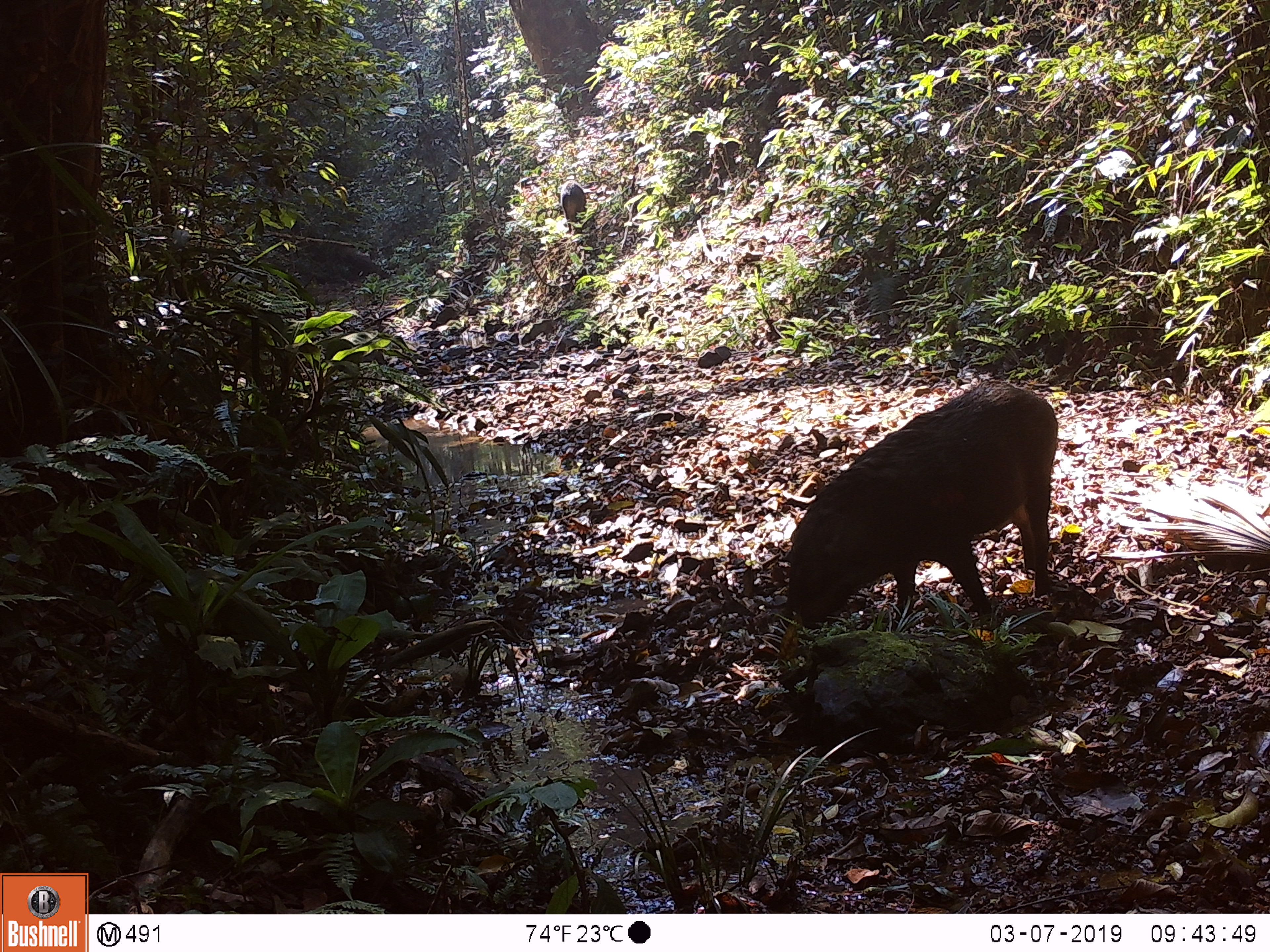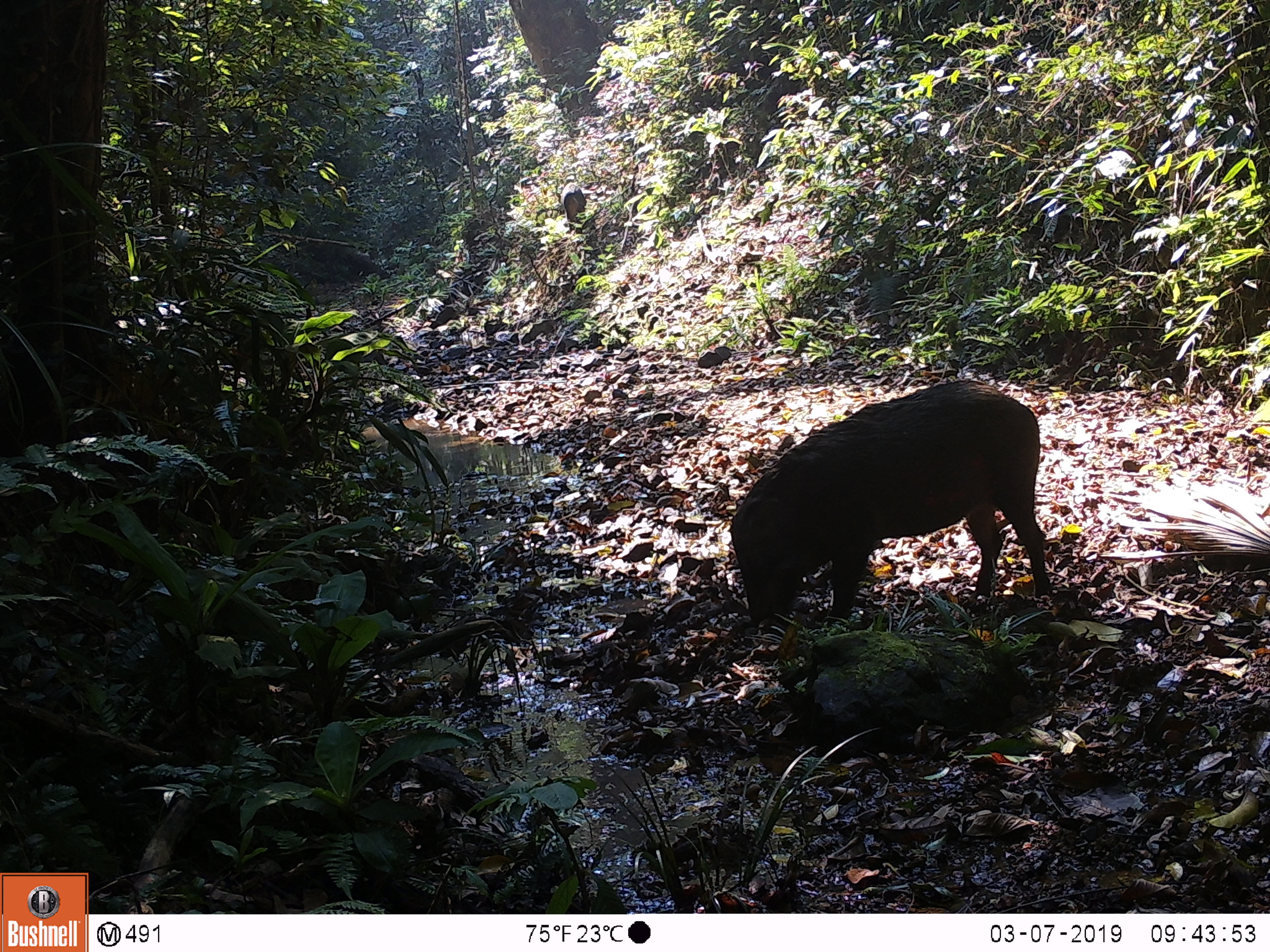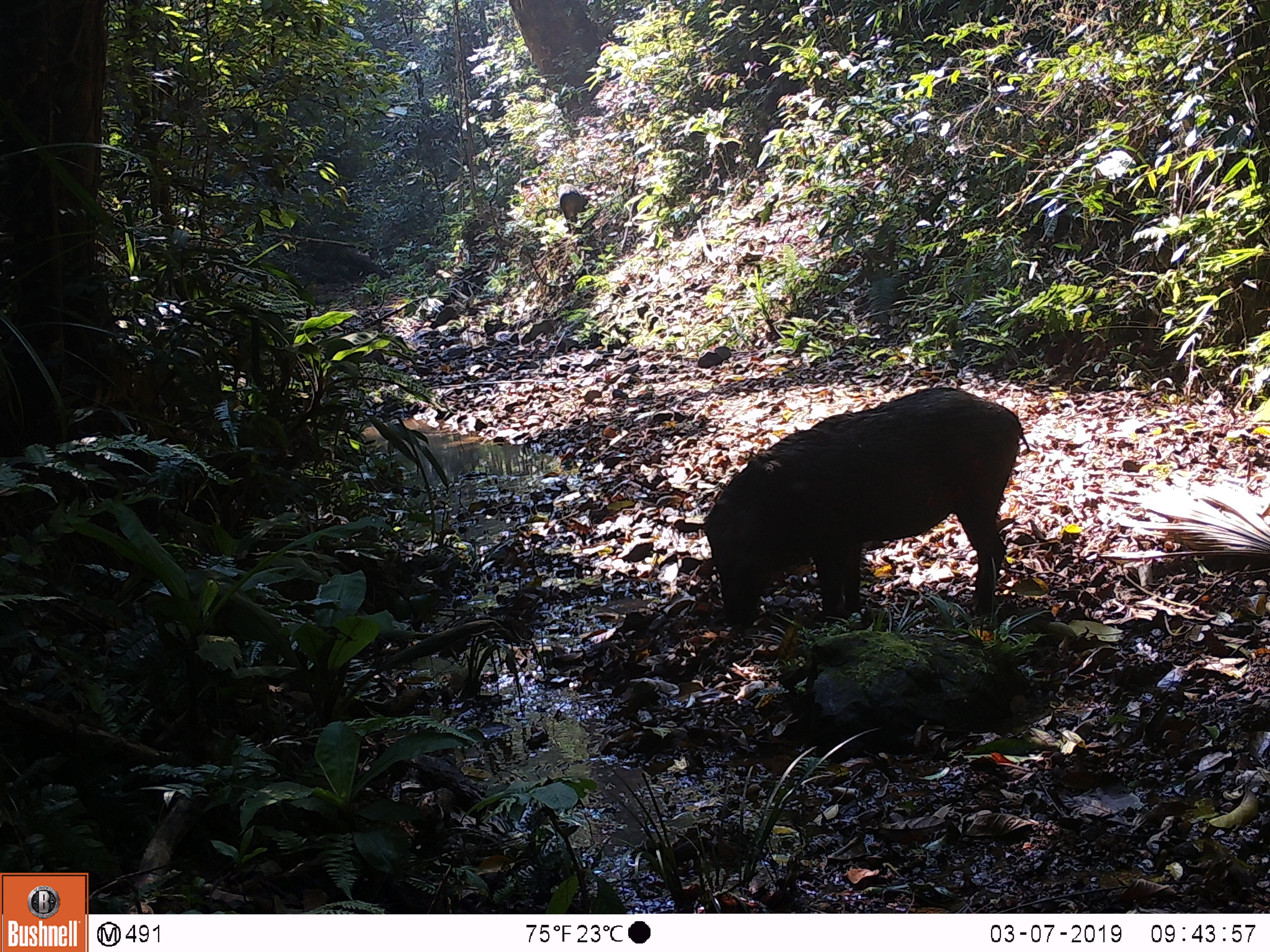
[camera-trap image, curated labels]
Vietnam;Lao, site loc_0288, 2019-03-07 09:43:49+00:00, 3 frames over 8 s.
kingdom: Animalia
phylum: Chordata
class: Mammalia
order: Artiodactyla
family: Suidae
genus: Sus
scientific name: Sus scrofa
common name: eurasian wild pig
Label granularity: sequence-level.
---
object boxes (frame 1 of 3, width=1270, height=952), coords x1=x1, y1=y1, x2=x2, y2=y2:
eurasian wild pig: x1=776, y1=375, x2=1059, y2=648; x1=559, y1=177, x2=587, y2=235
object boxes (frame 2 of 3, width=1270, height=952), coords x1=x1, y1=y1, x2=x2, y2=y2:
eurasian wild pig: x1=726, y1=376, x2=1054, y2=629; x1=560, y1=181, x2=587, y2=233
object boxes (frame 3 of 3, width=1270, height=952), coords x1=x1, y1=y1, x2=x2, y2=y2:
eurasian wild pig: x1=698, y1=384, x2=1030, y2=628; x1=557, y1=182, x2=587, y2=233